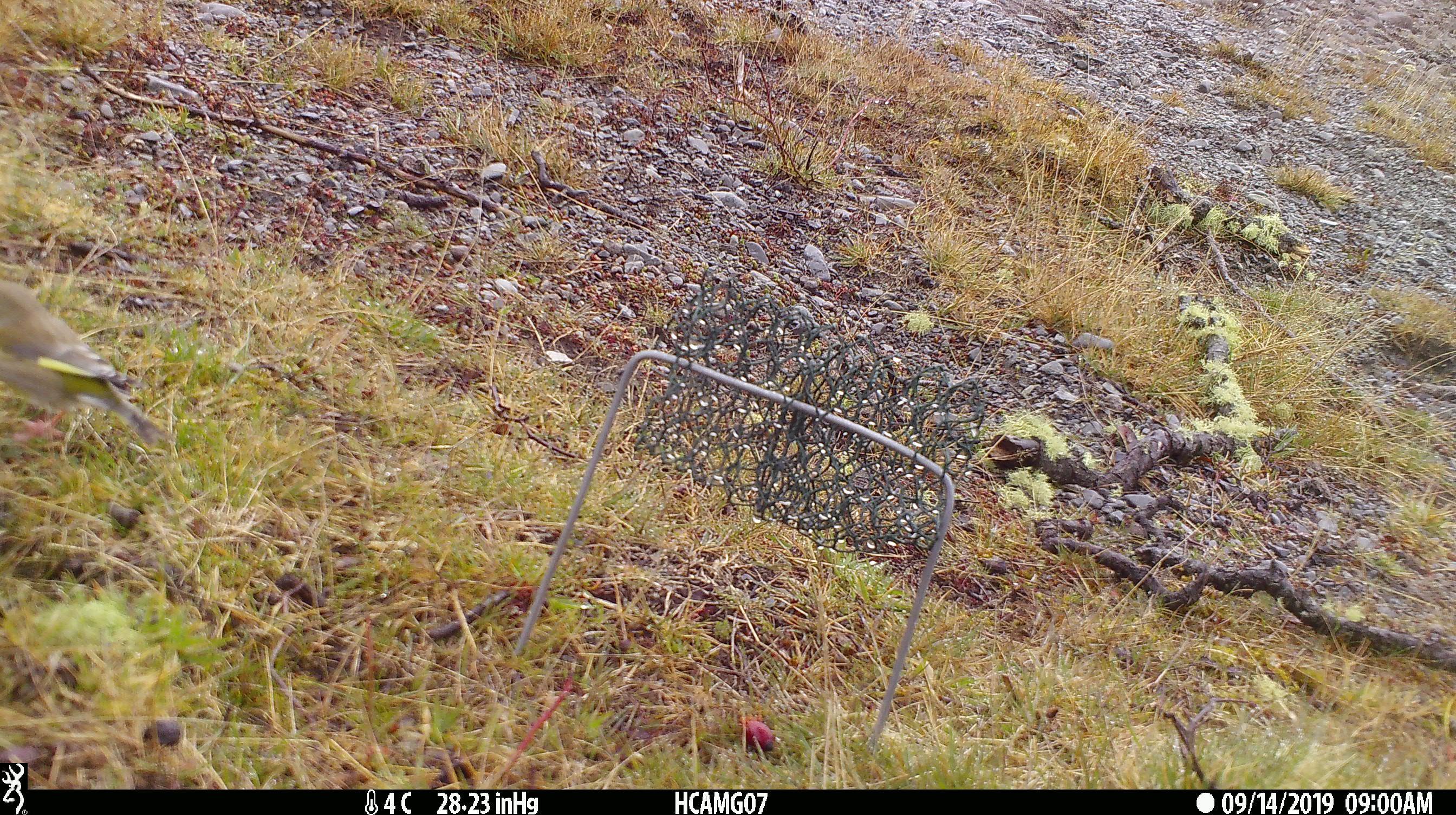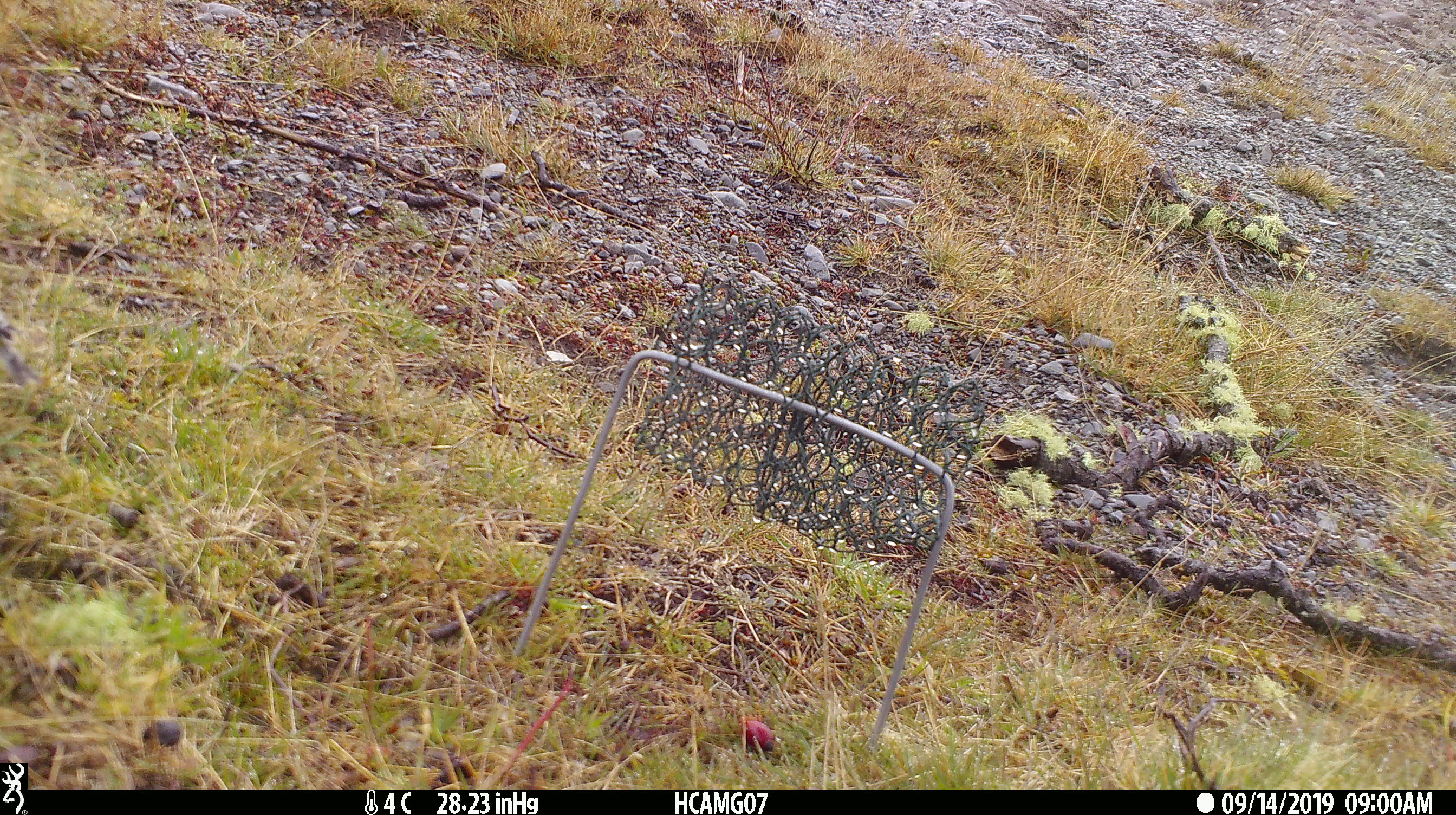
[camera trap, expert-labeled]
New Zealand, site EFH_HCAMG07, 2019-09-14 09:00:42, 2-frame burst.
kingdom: Animalia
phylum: Chordata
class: Aves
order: Passeriformes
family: Fringillidae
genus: Chloris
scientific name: Chloris chloris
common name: greenfinch